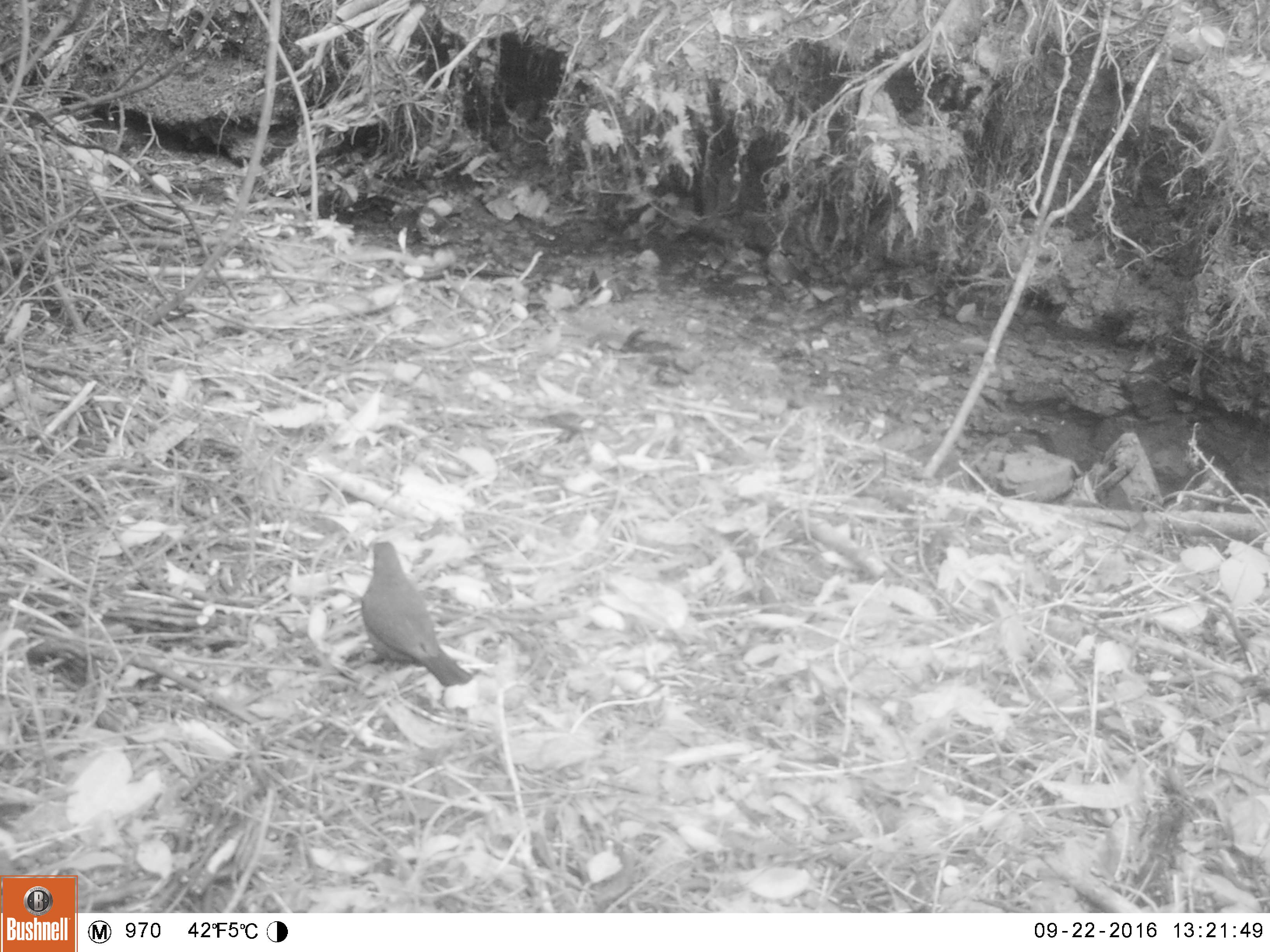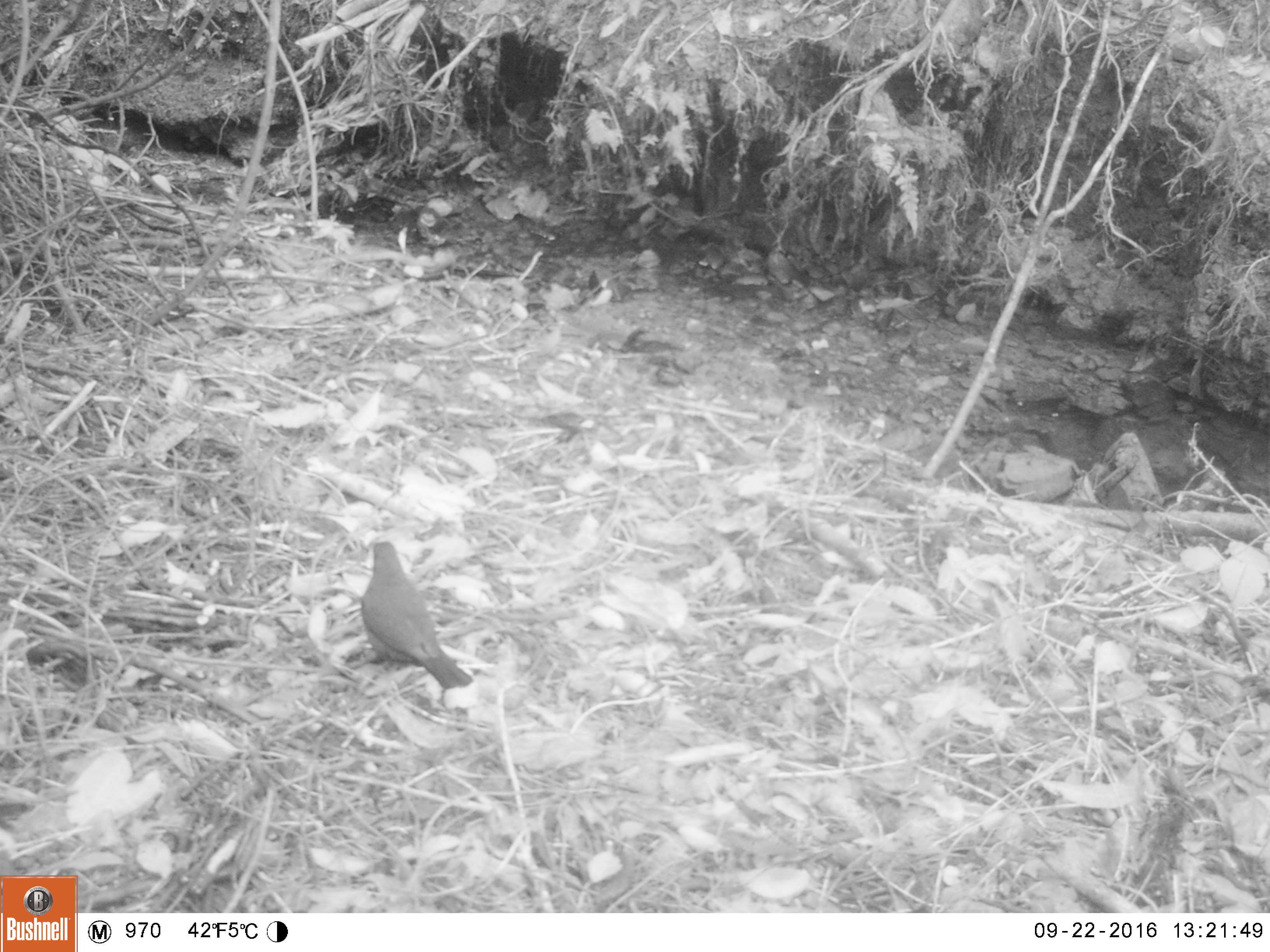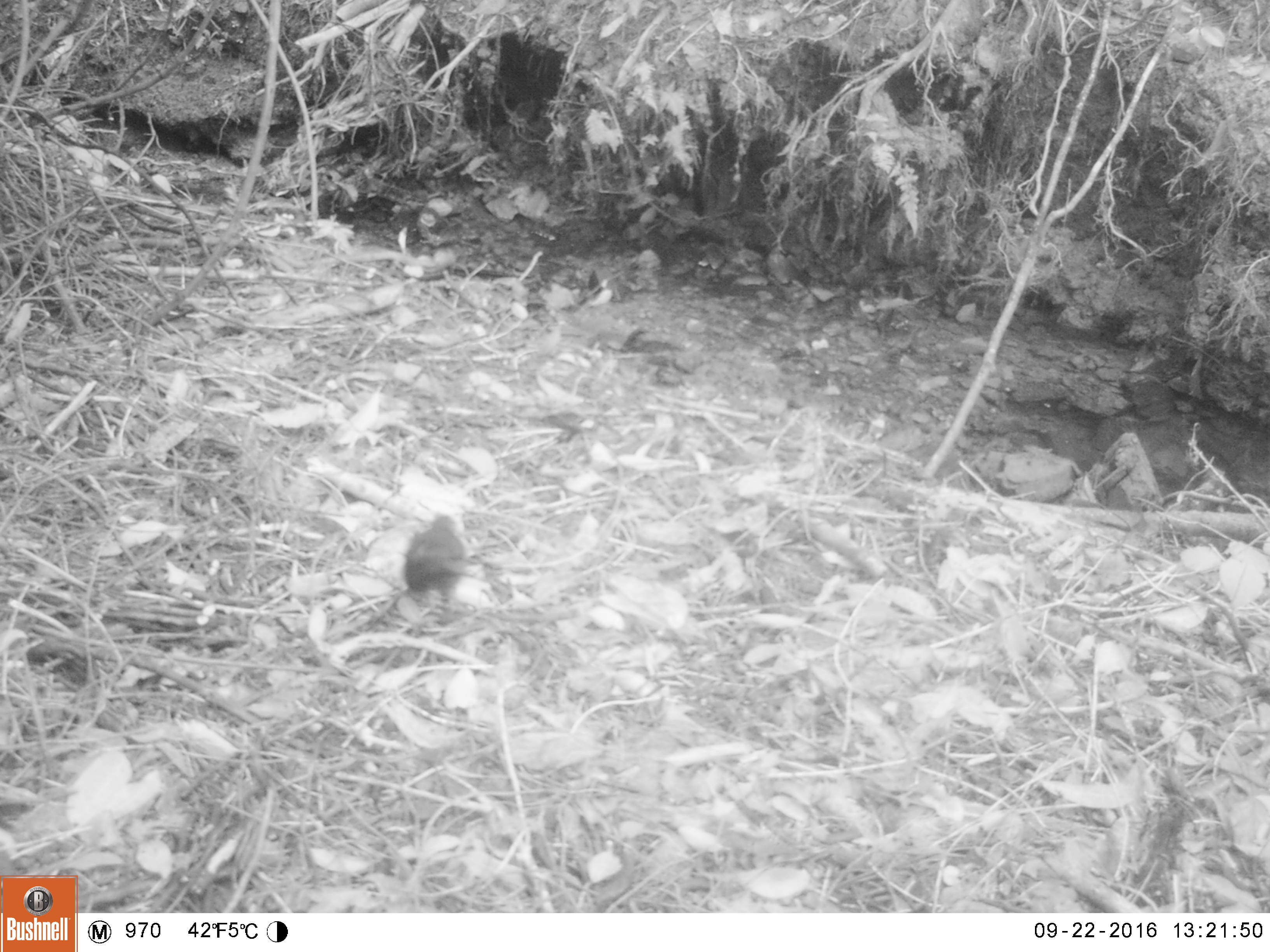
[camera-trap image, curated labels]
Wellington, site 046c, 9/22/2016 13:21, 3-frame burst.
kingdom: Animalia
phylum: Chordata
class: Aves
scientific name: Aves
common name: bird